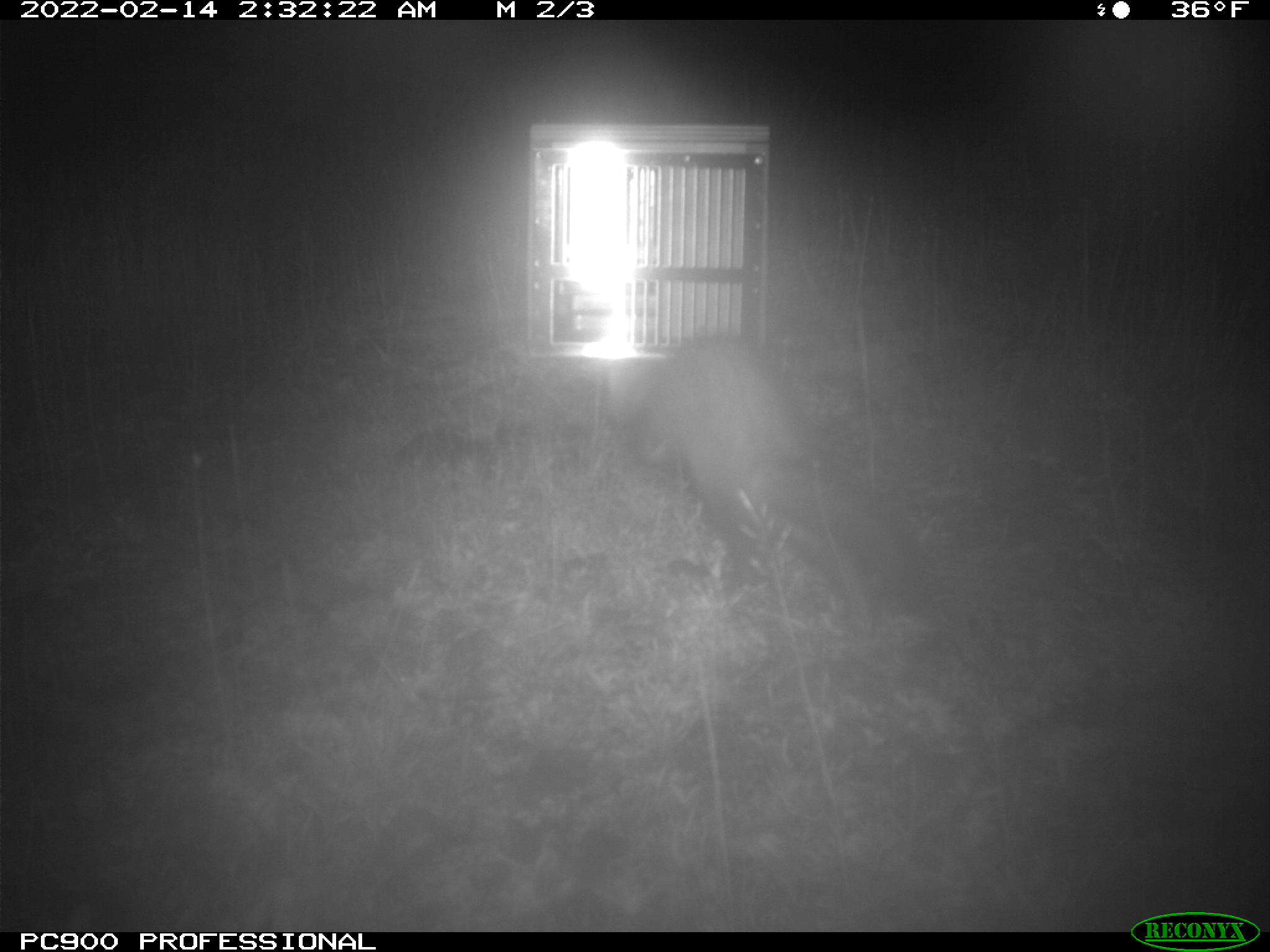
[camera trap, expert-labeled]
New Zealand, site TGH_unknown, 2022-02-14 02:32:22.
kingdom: Animalia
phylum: Chordata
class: Mammalia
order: Carnivora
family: Mustelidae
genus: Mustela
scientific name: Mustela furo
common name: ferret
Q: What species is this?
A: Ferret (Mustela furo).